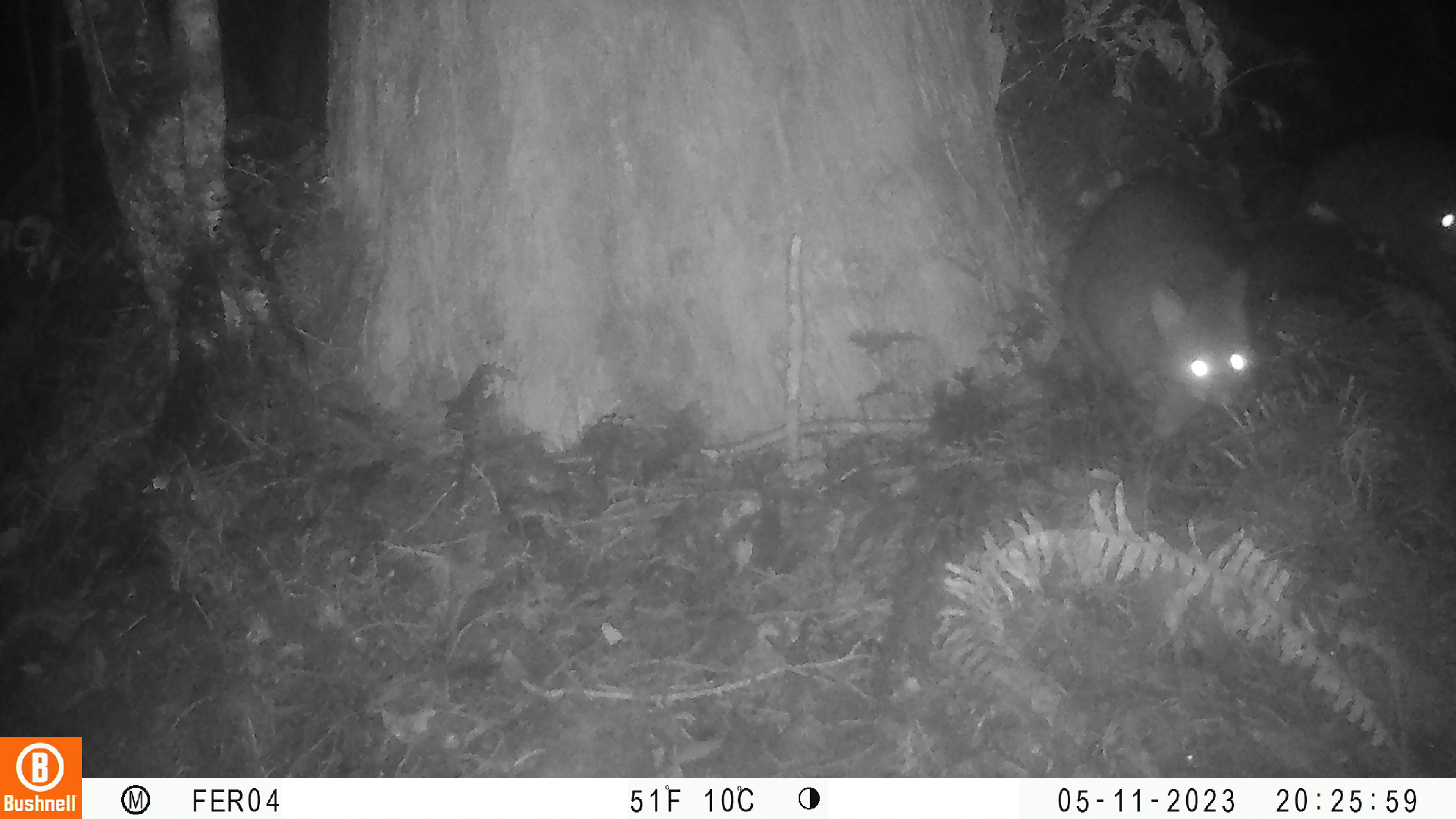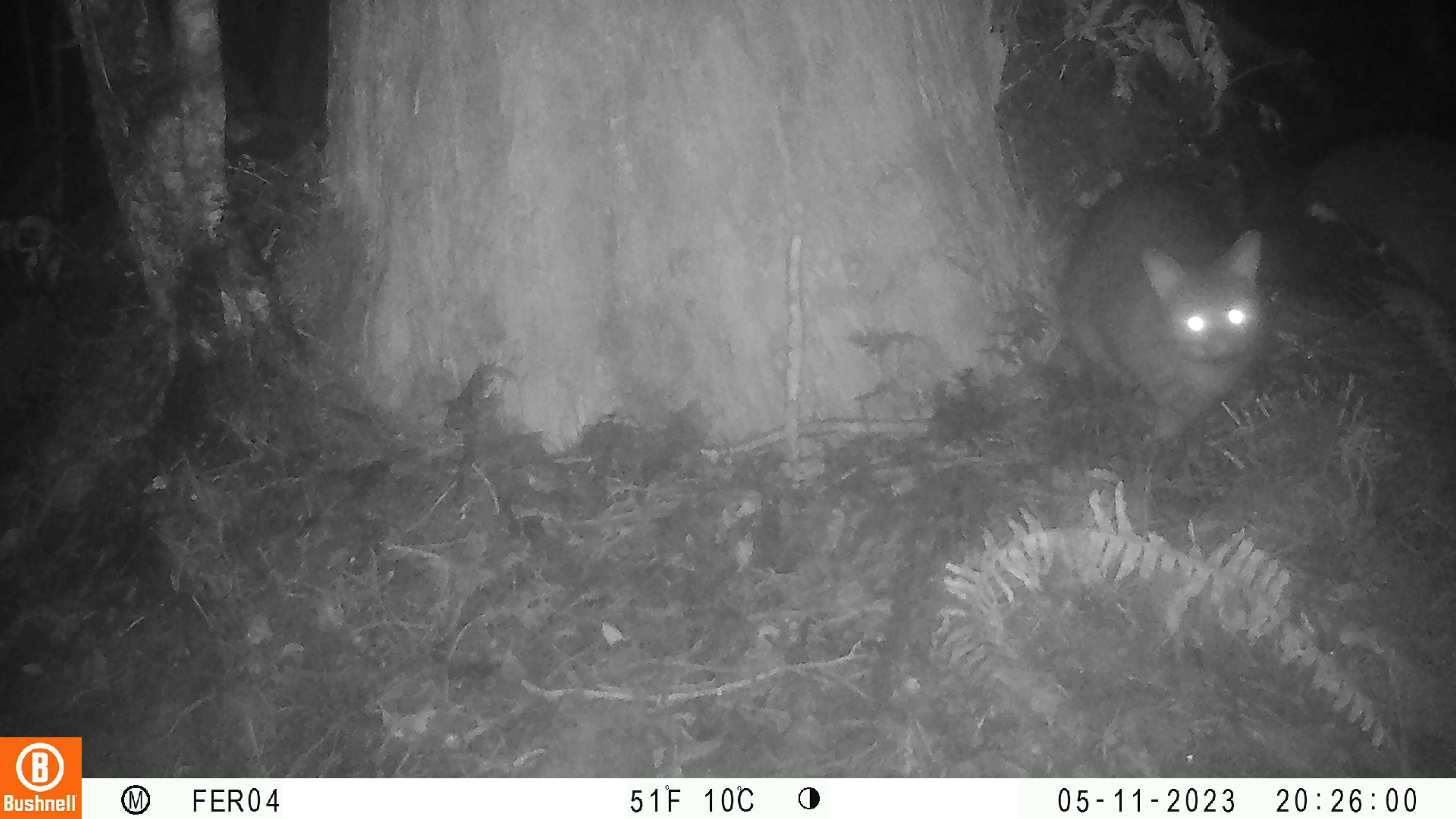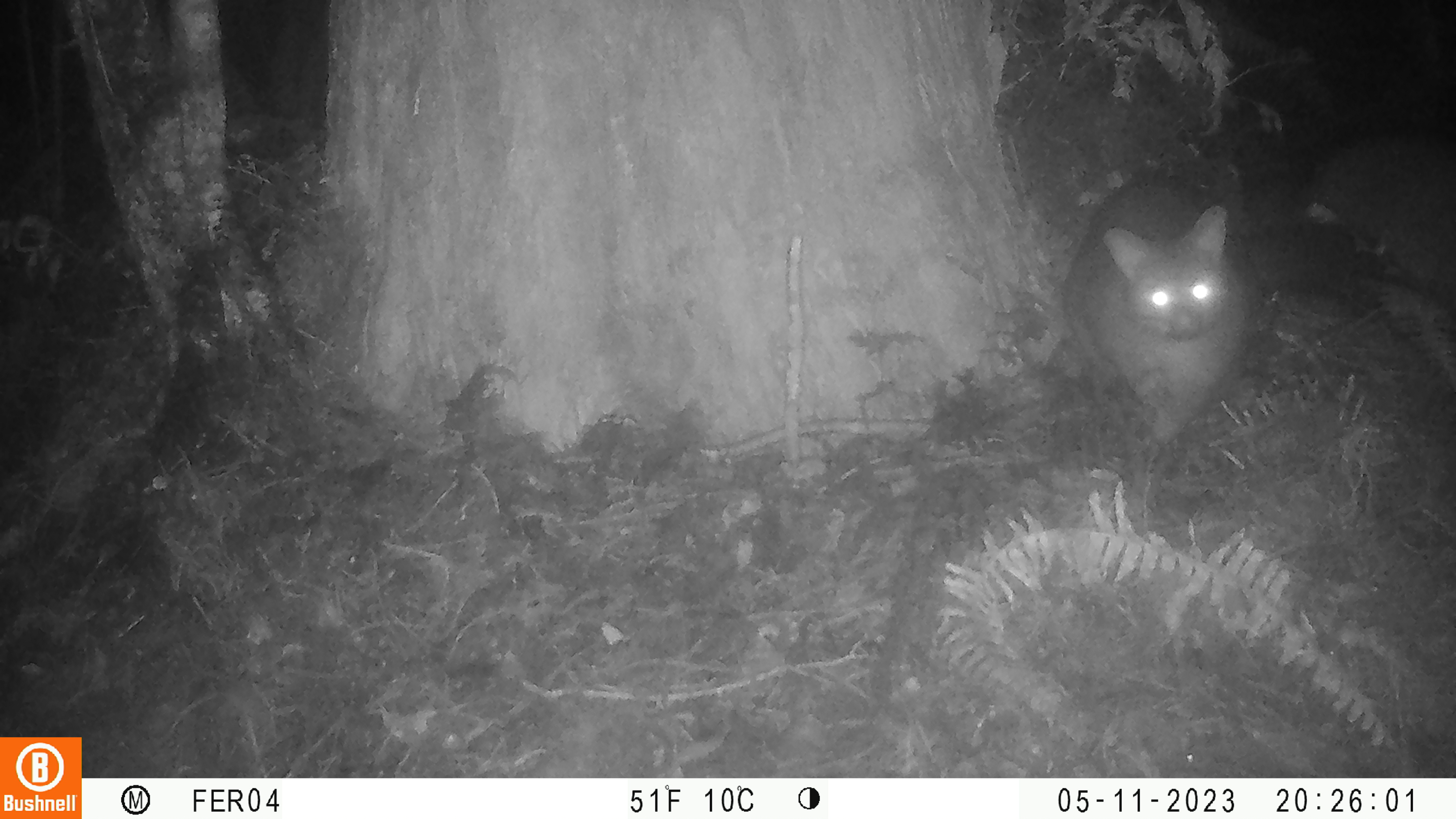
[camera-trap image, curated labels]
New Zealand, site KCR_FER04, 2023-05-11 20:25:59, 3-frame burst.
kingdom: Animalia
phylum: Chordata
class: Mammalia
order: Diprotodontia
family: Phalangeridae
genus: Trichosurus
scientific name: Trichosurus vulpecula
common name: common brushtail possum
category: possum